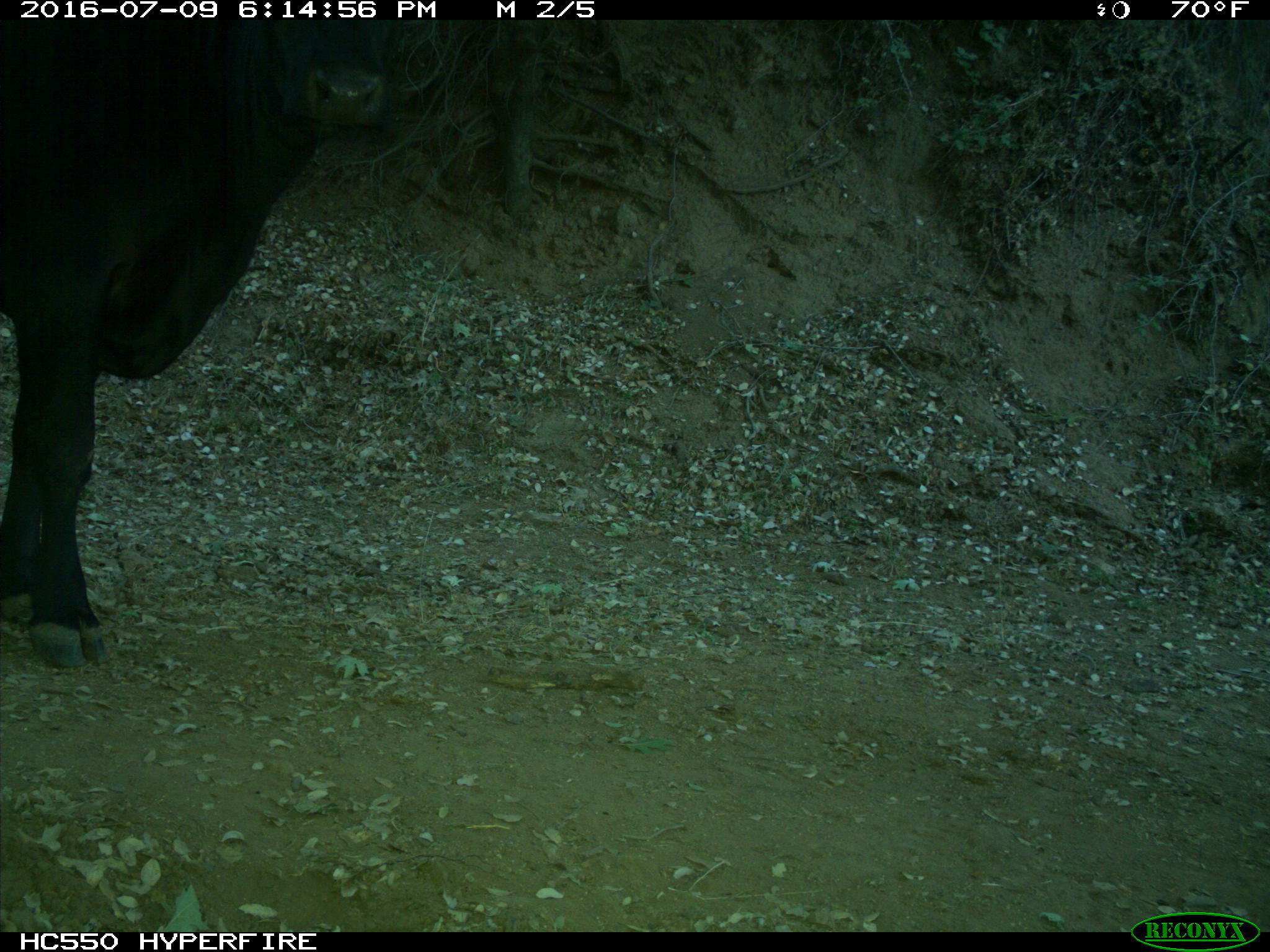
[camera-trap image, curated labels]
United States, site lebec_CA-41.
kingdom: Animalia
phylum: Chordata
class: Mammalia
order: Artiodactyla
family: Bovidae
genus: Bos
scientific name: Bos taurus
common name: domestic cow